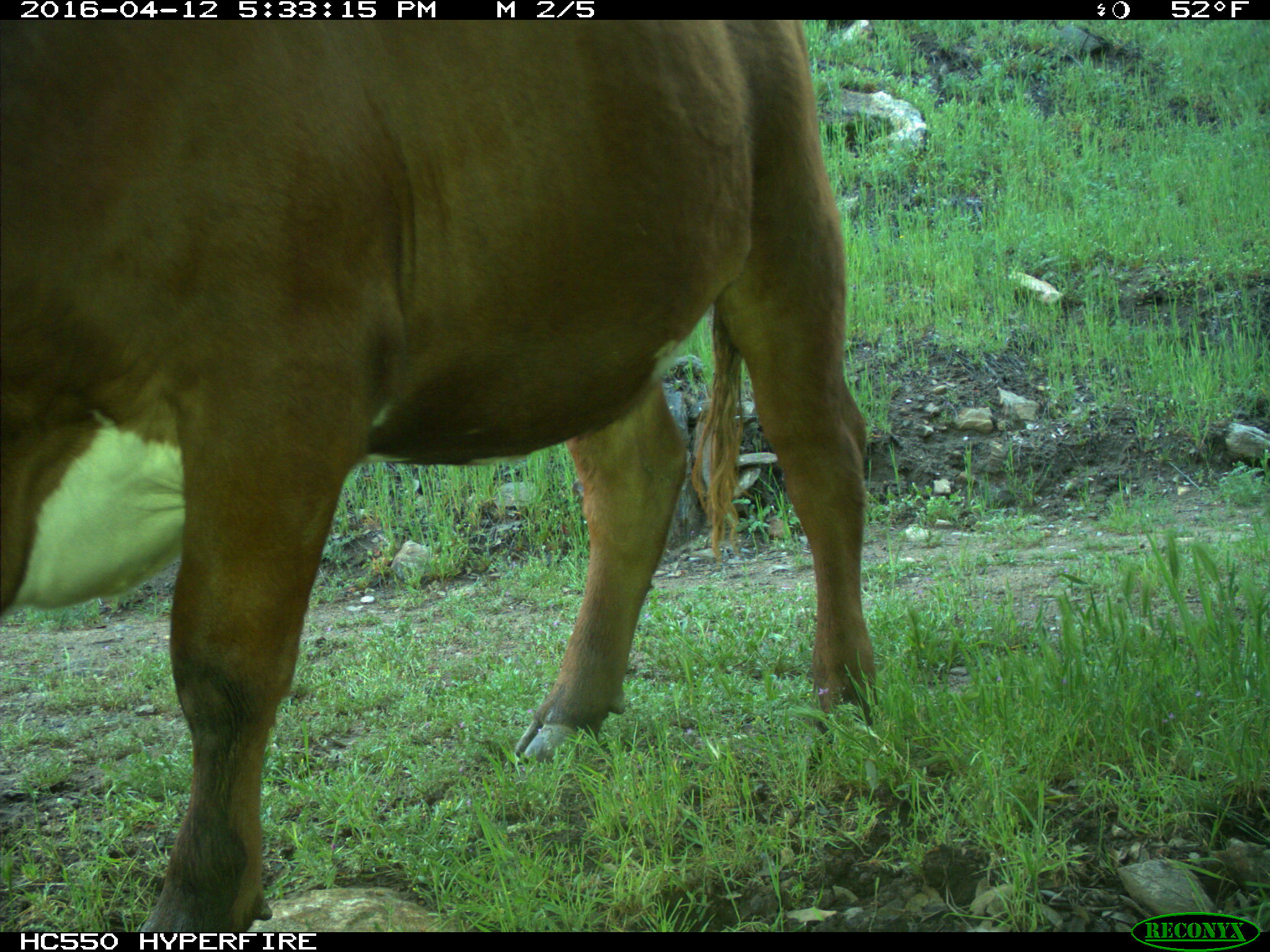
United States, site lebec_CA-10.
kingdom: Animalia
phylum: Chordata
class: Mammalia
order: Artiodactyla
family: Bovidae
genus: Bos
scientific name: Bos taurus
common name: domestic cow